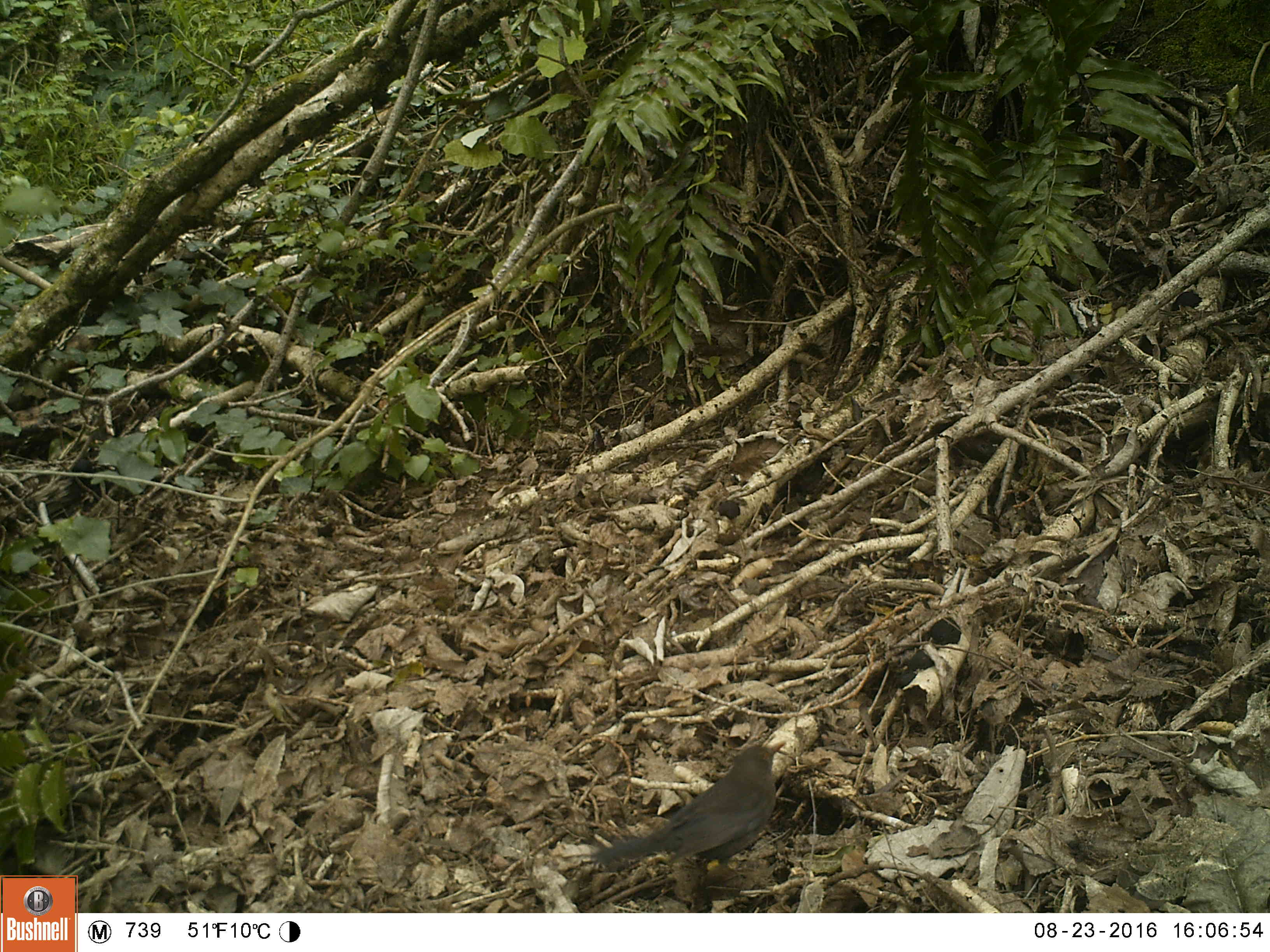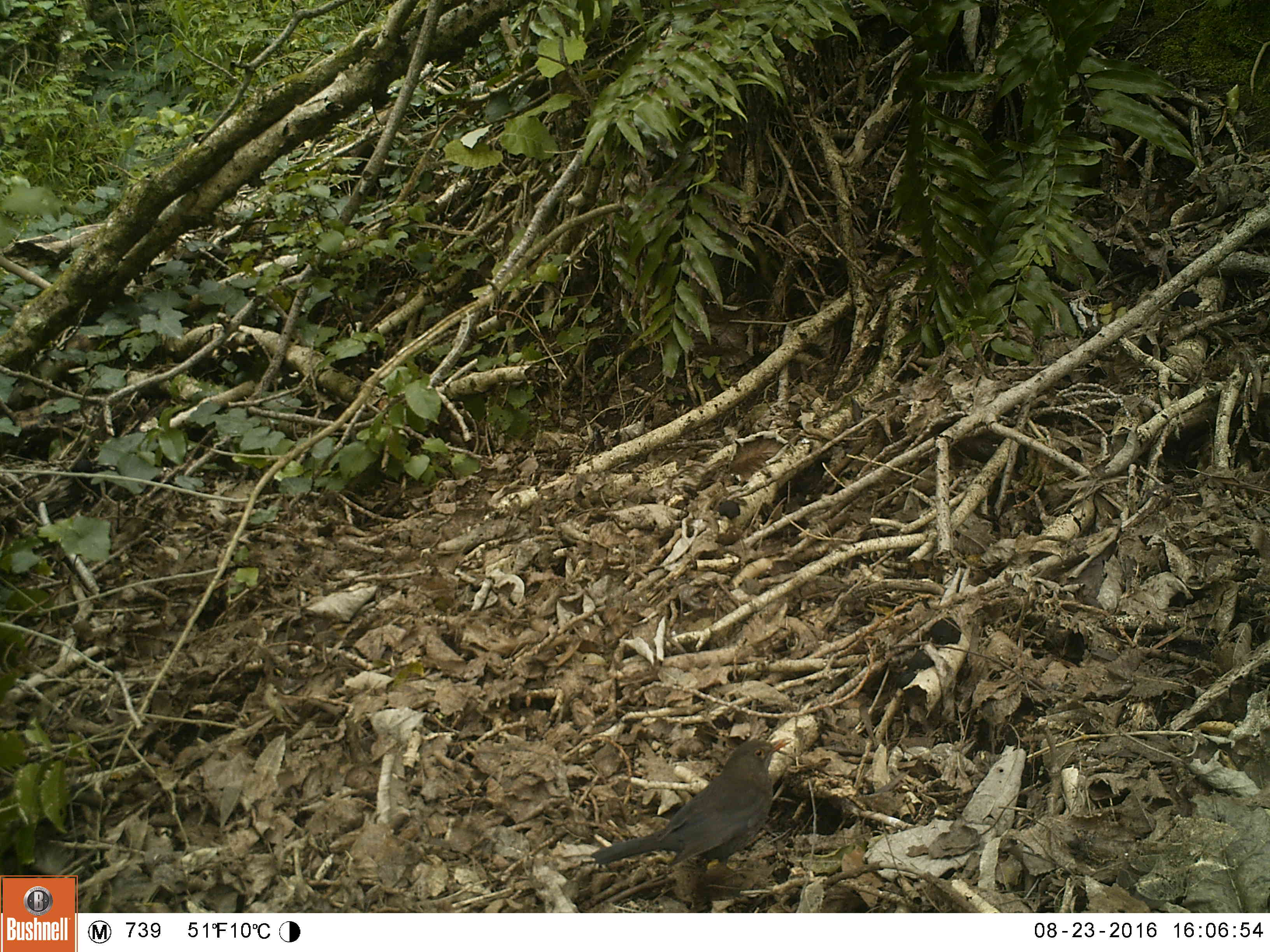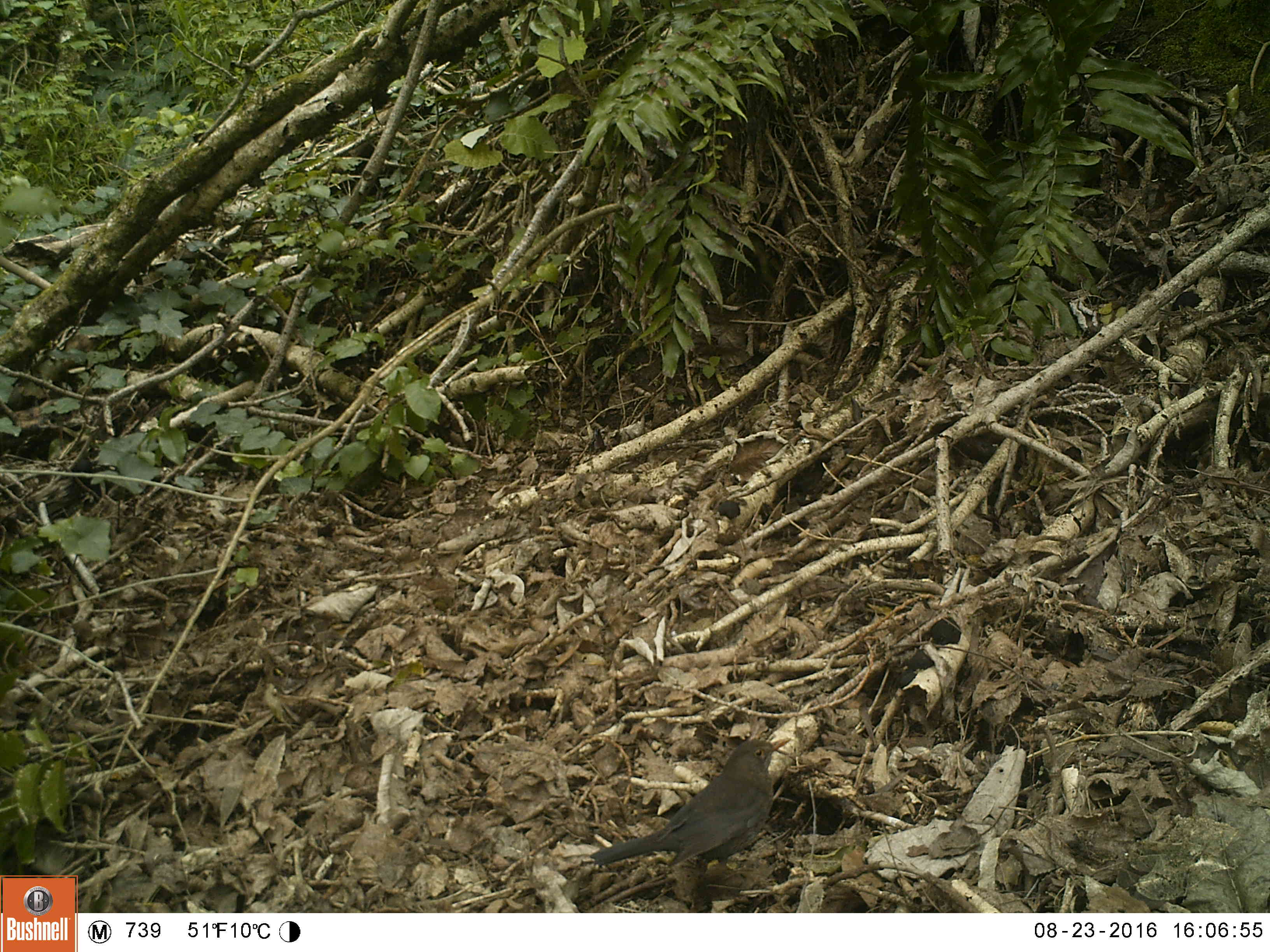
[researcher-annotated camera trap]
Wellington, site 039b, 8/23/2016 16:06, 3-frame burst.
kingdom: Animalia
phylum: Chordata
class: Aves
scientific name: Aves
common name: bird